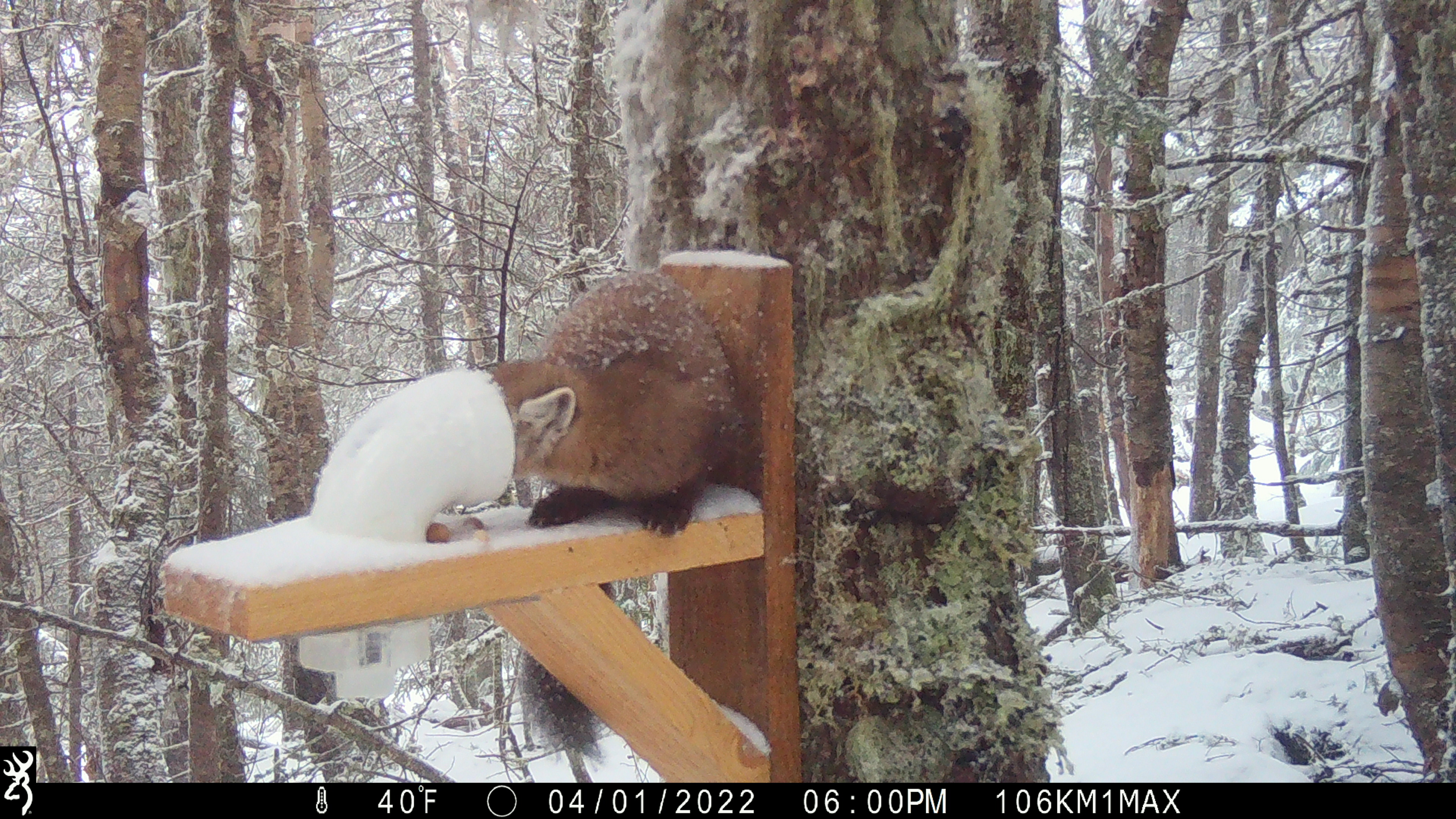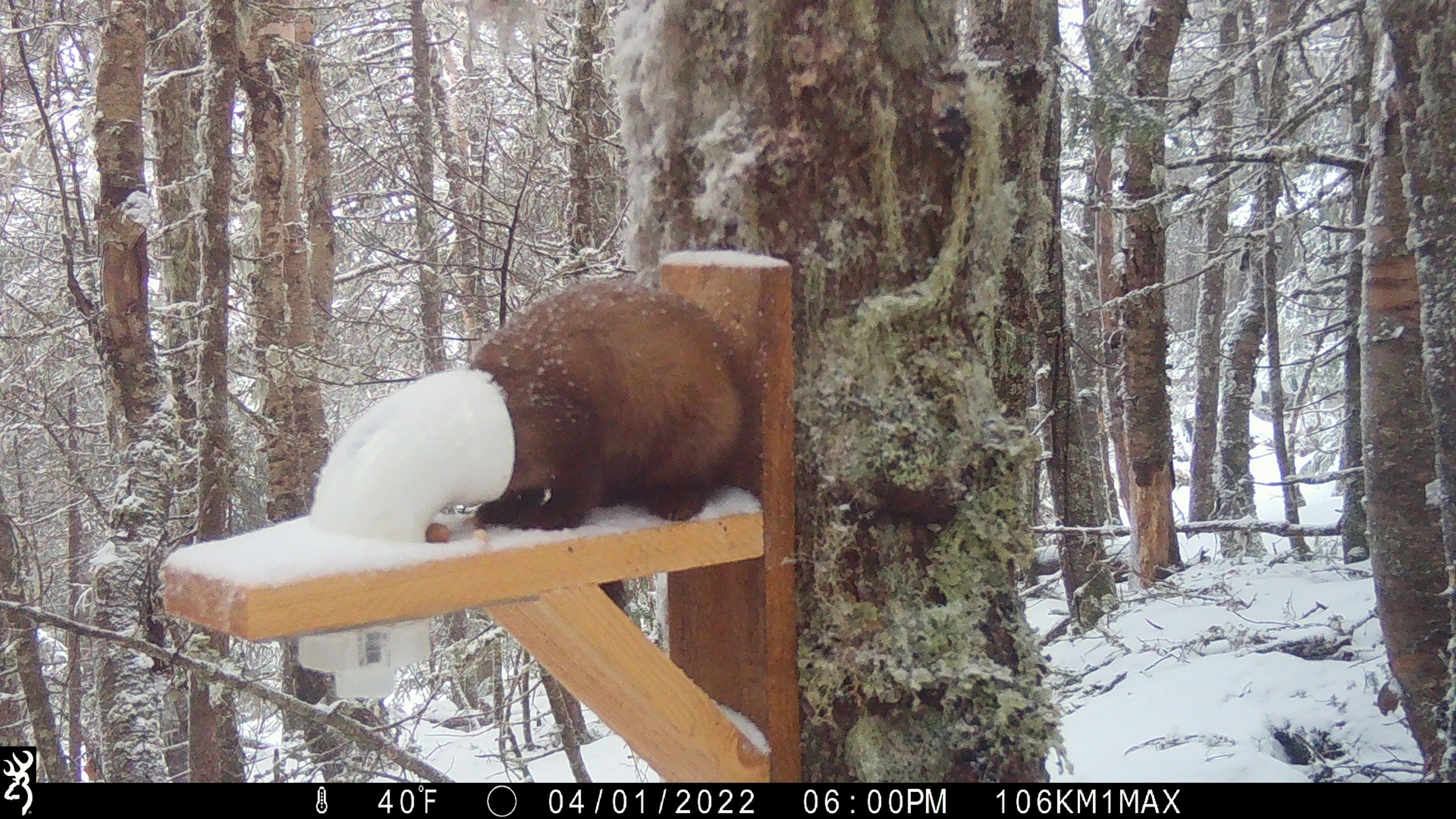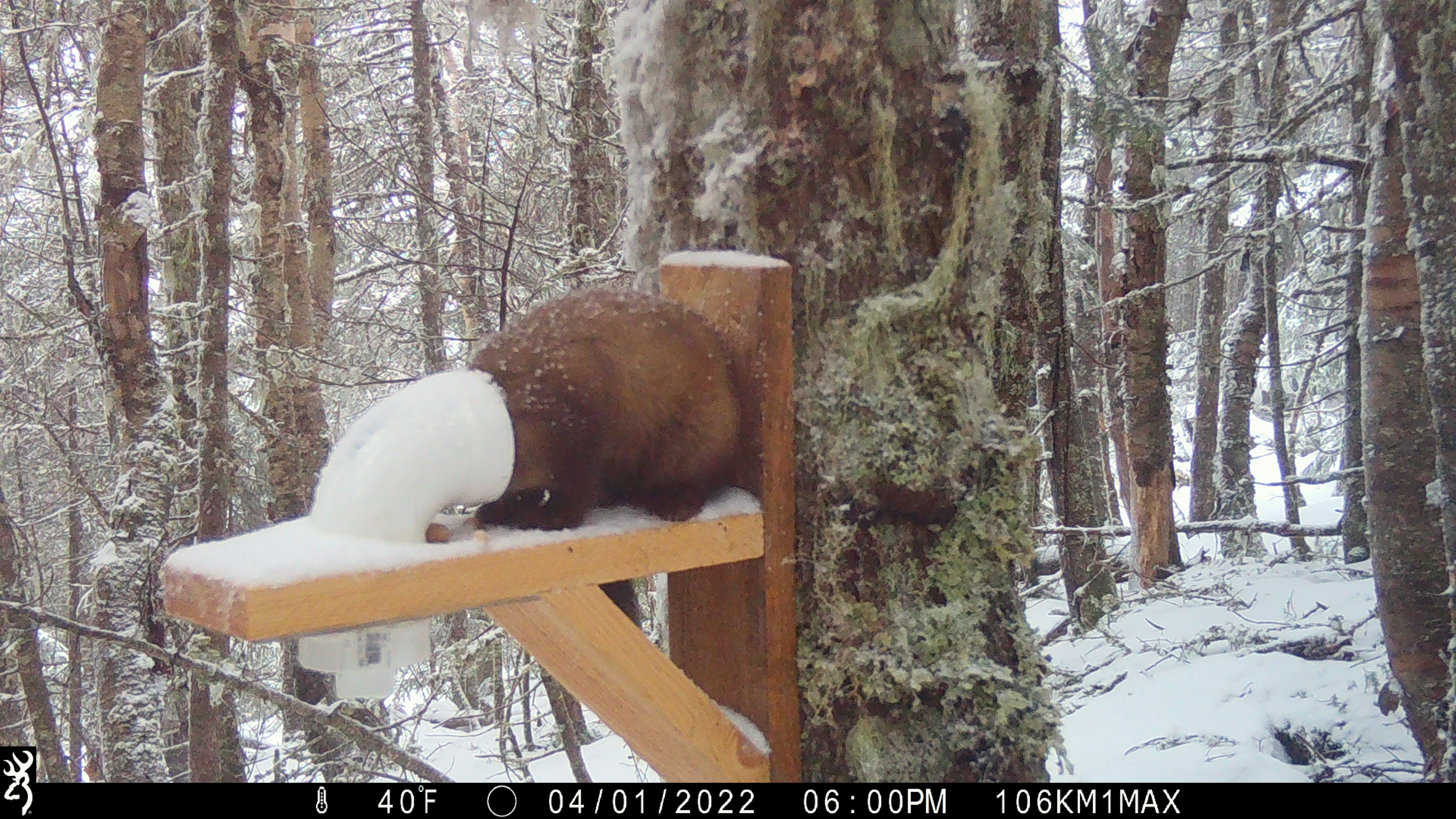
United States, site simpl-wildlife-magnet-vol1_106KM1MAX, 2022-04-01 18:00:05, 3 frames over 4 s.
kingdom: Animalia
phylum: Chordata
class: Mammalia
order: Carnivora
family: Mustelidae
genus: Martes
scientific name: Martes americana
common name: american marten